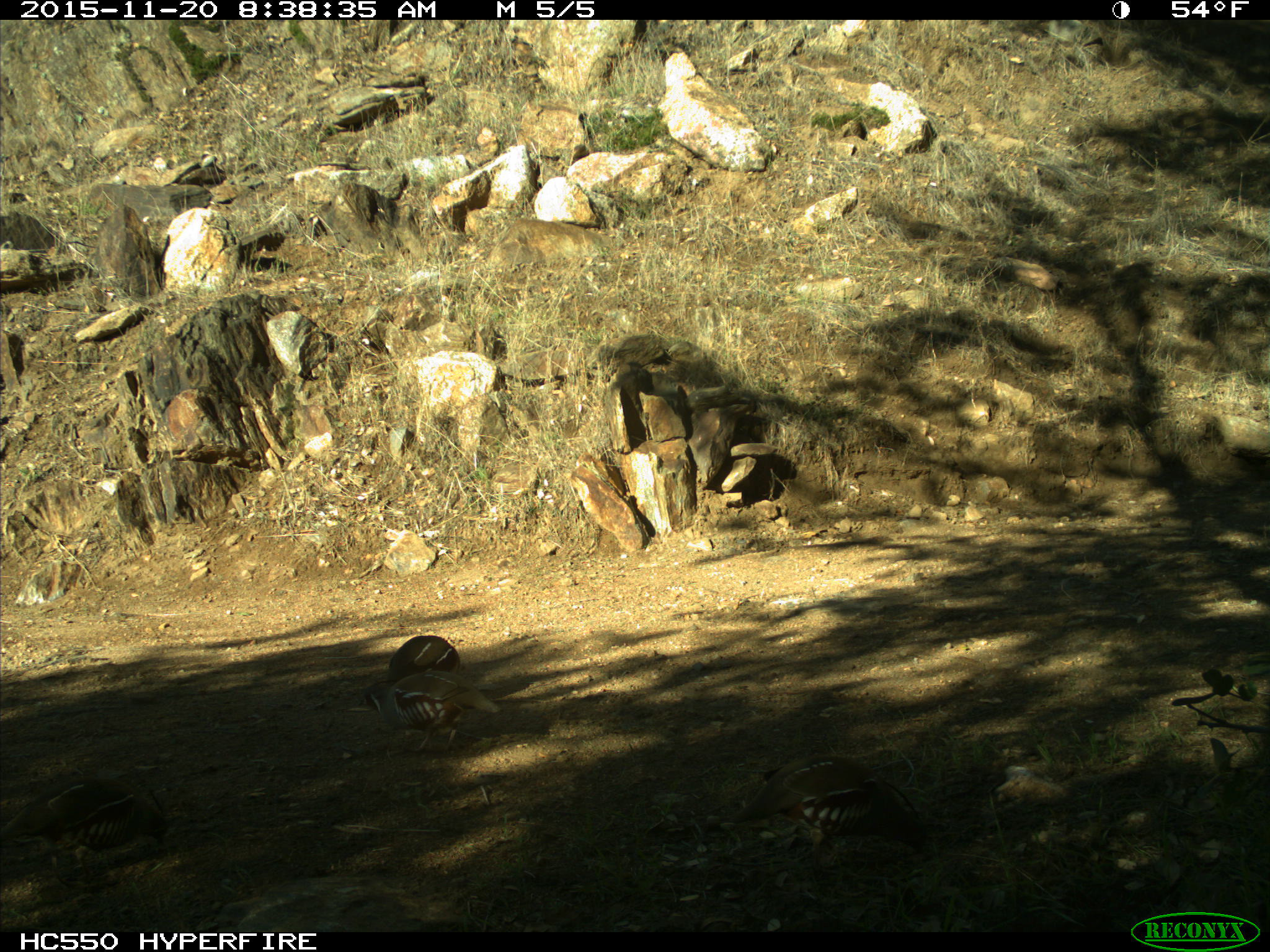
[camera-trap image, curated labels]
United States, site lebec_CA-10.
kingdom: Animalia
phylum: Chordata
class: Aves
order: Galliformes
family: Odontophoridae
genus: Callipepla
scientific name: Callipepla californica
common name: california quail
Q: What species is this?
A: Callipepla californica (california quail).